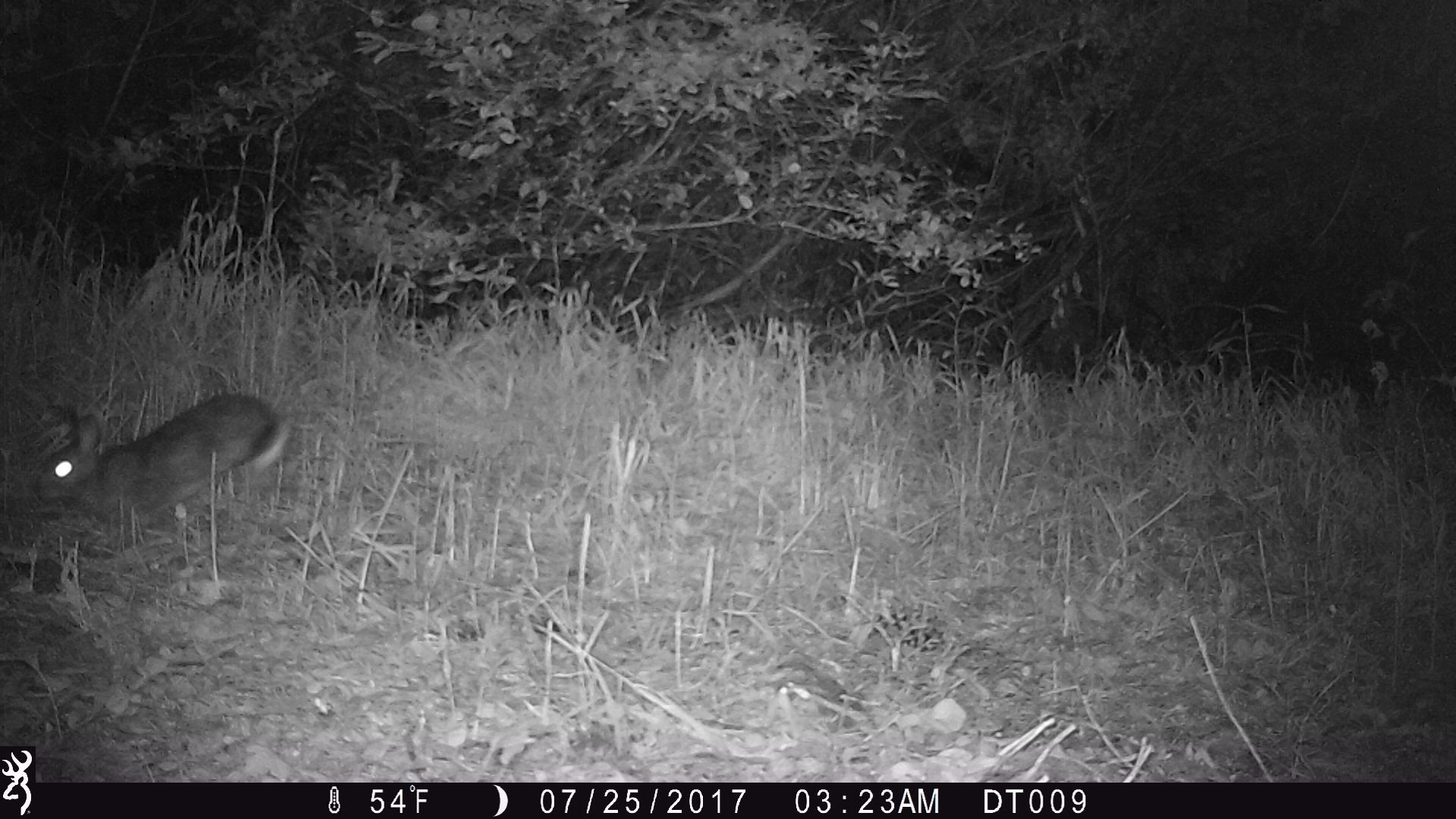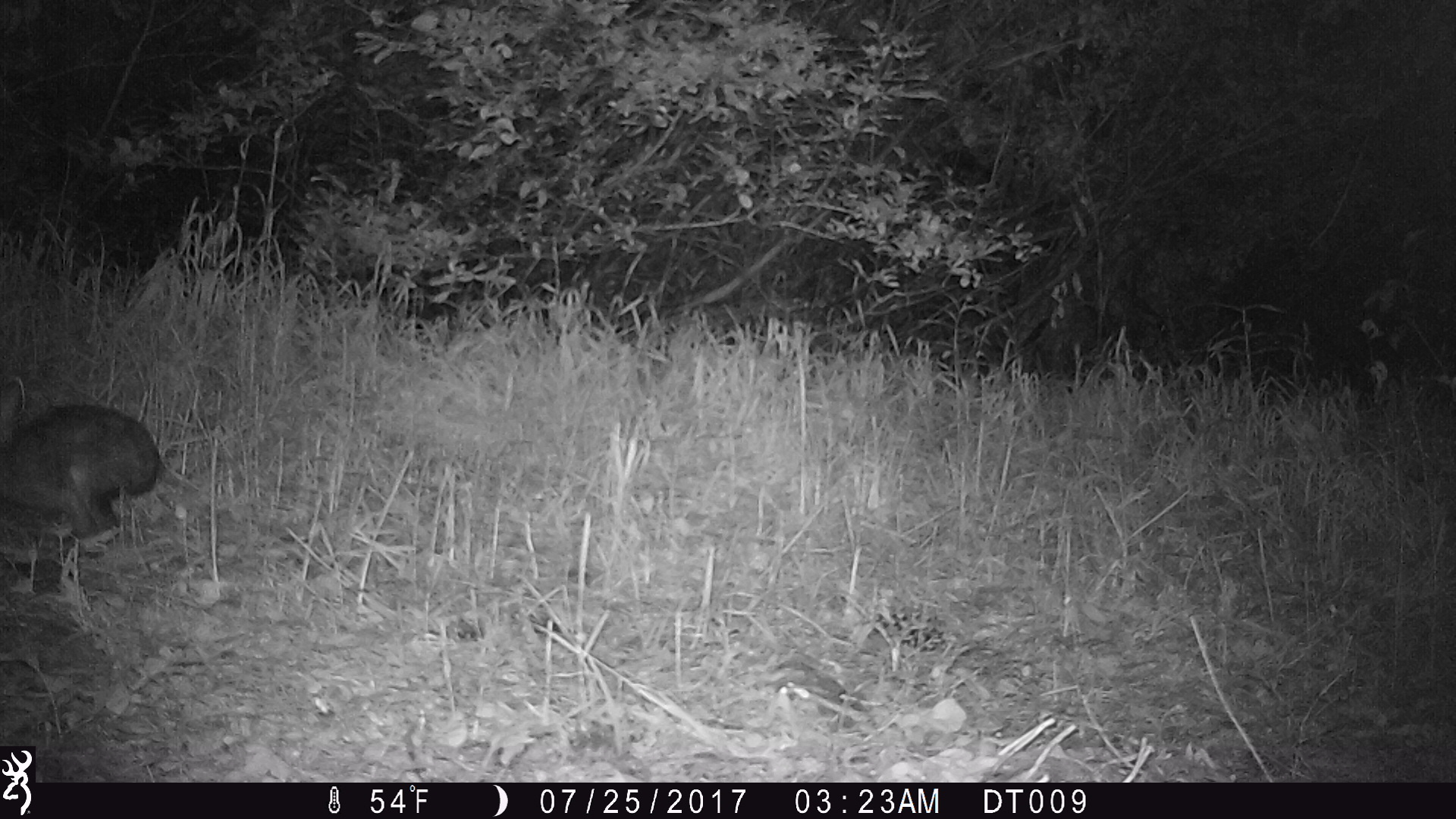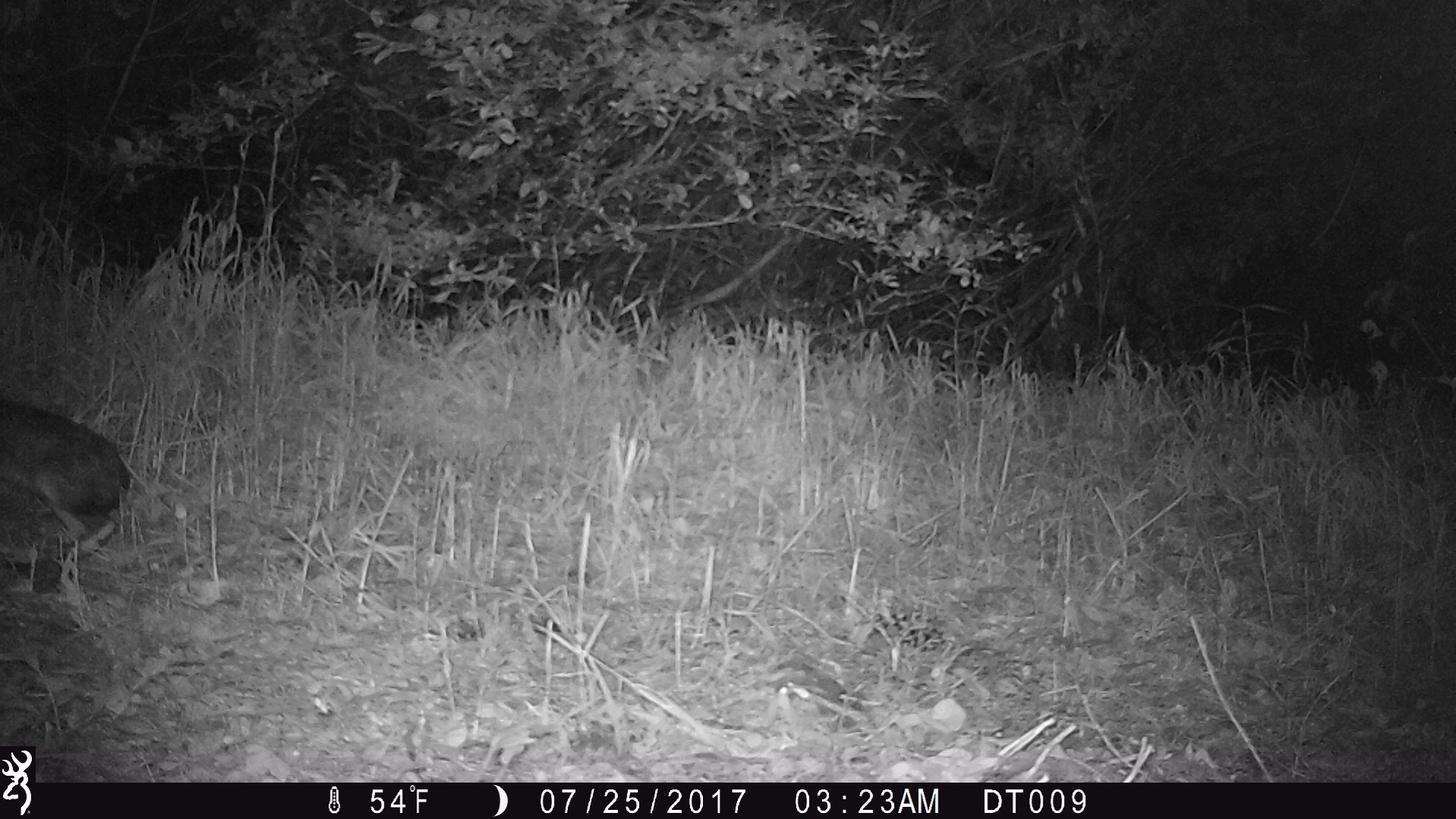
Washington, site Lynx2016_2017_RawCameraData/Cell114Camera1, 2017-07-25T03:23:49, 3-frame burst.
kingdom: Animalia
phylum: Chordata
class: Mammalia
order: Lagomorpha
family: Leporidae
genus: Lepus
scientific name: Lepus americanus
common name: snowshoe hare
Lepus americanus (snowshoe hare). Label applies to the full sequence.